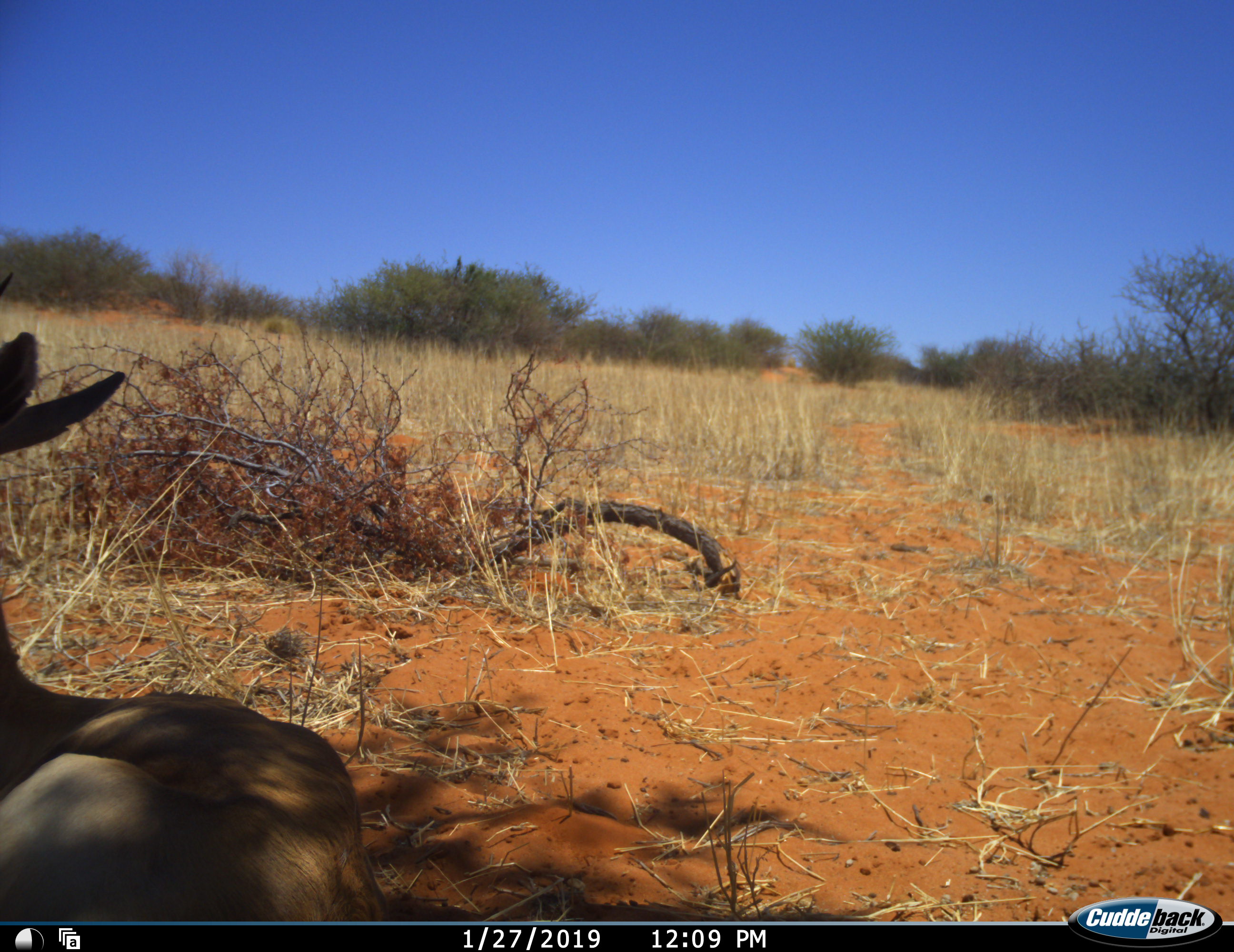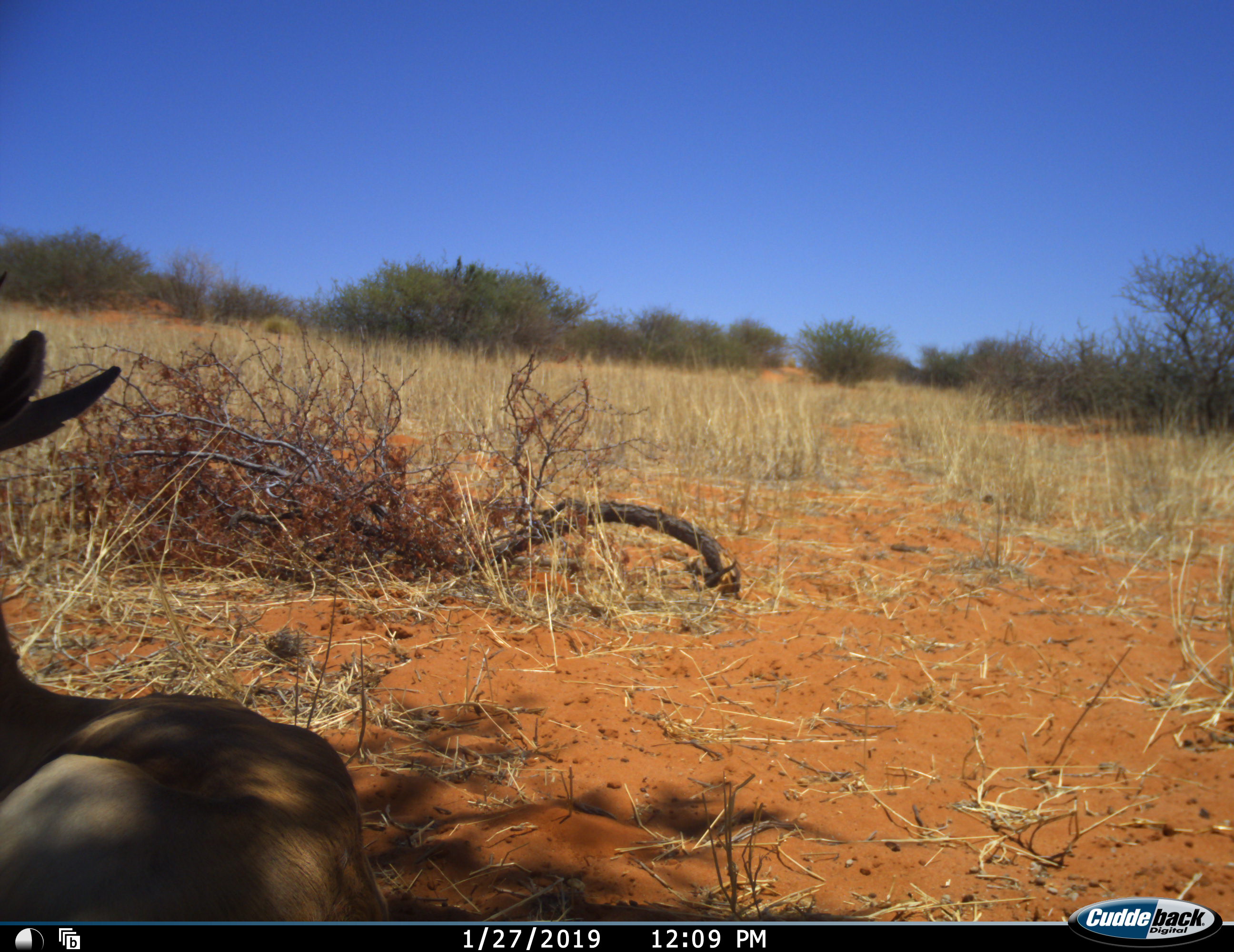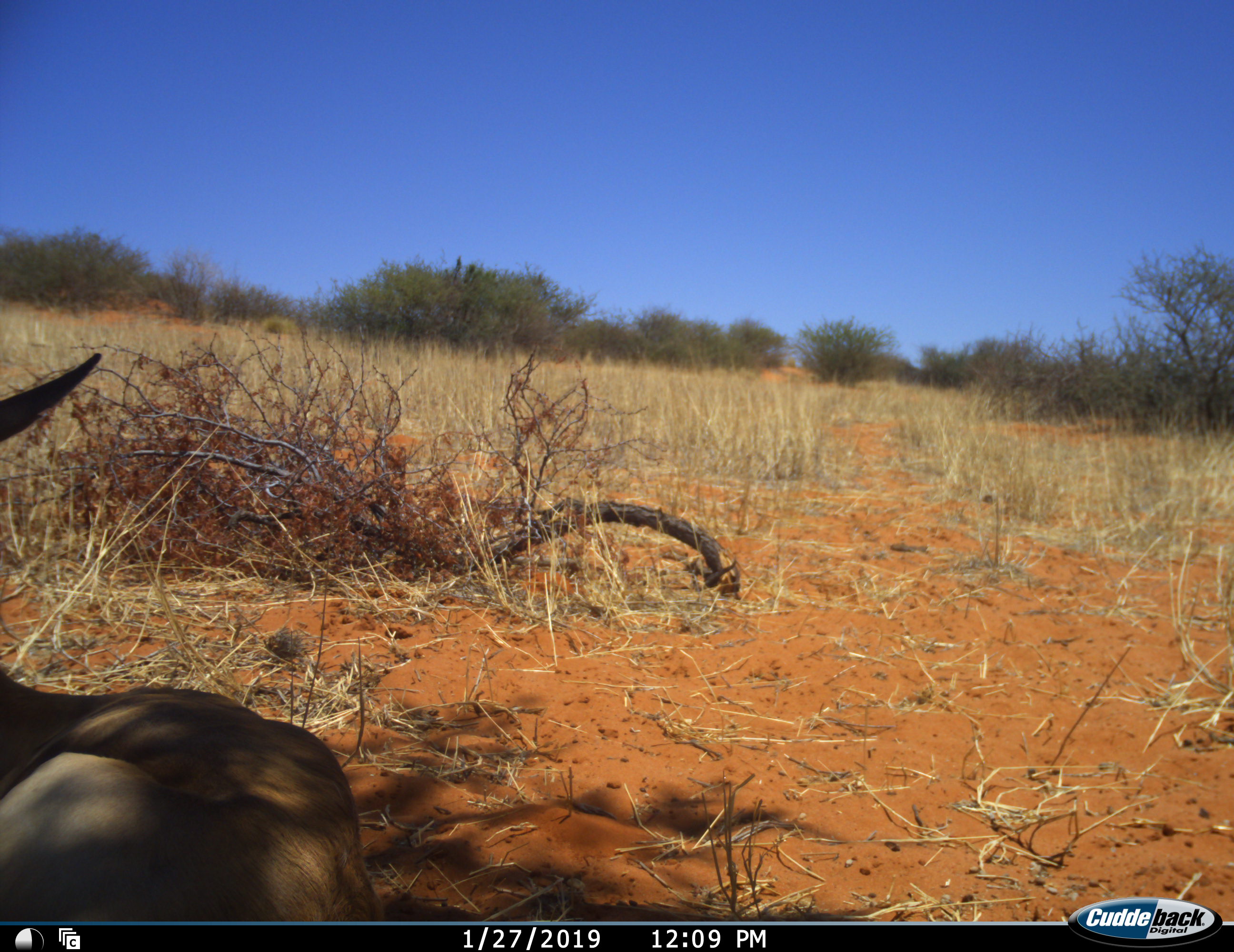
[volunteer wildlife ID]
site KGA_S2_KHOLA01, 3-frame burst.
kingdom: Animalia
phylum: Chordata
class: Mammalia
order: Artiodactyla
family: Bovidae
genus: Antidorcas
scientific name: Antidorcas marsupialis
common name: springbok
Springbok (Antidorcas marsupialis), count 1. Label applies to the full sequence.